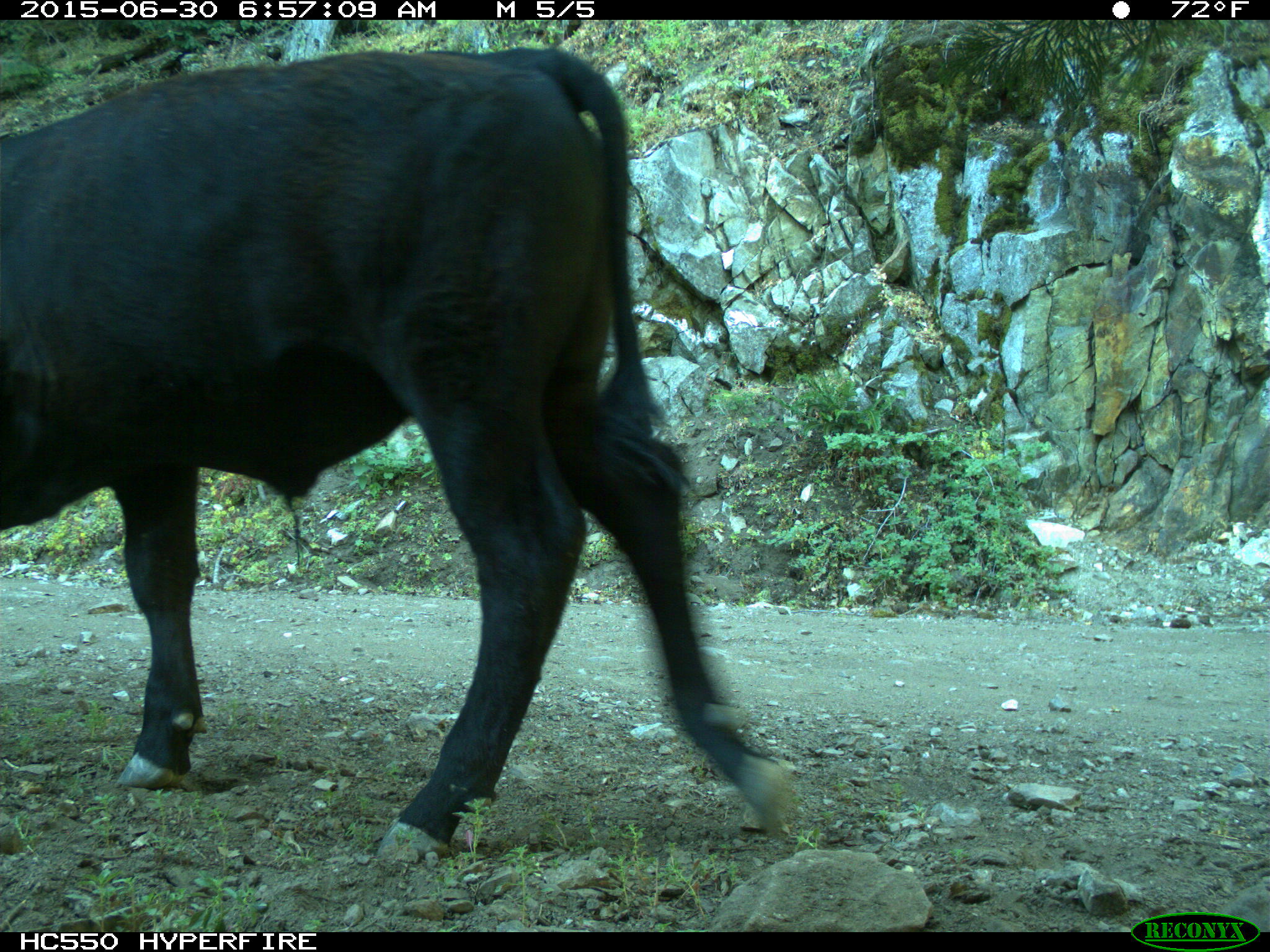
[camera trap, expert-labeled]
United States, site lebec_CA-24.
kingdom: Animalia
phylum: Chordata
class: Mammalia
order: Artiodactyla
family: Bovidae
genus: Bos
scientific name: Bos taurus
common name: domestic cow